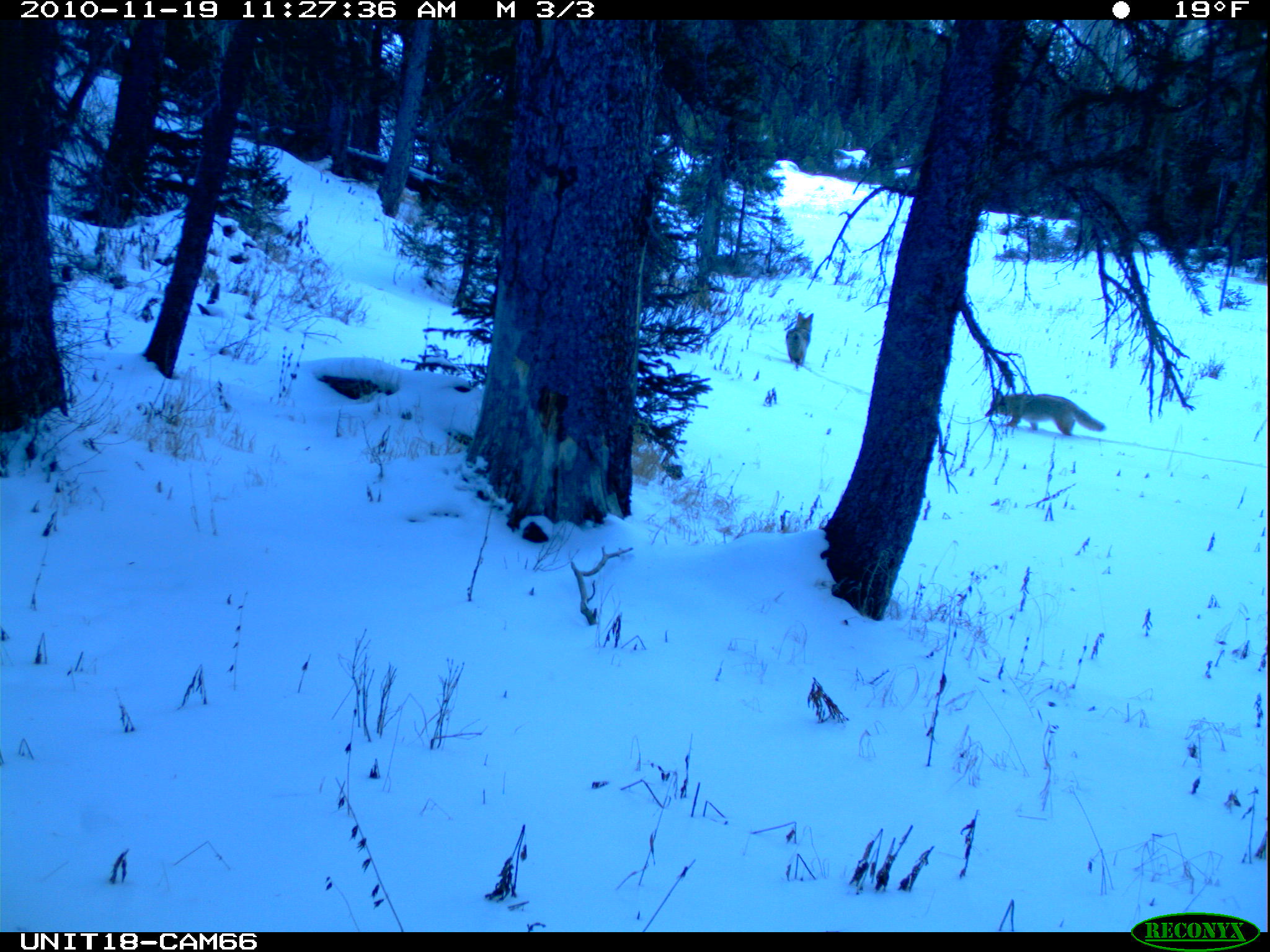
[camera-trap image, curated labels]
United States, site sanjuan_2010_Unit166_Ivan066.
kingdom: Animalia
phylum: Chordata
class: Mammalia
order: Carnivora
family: Canidae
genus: Canis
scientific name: Canis latrans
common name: coyote